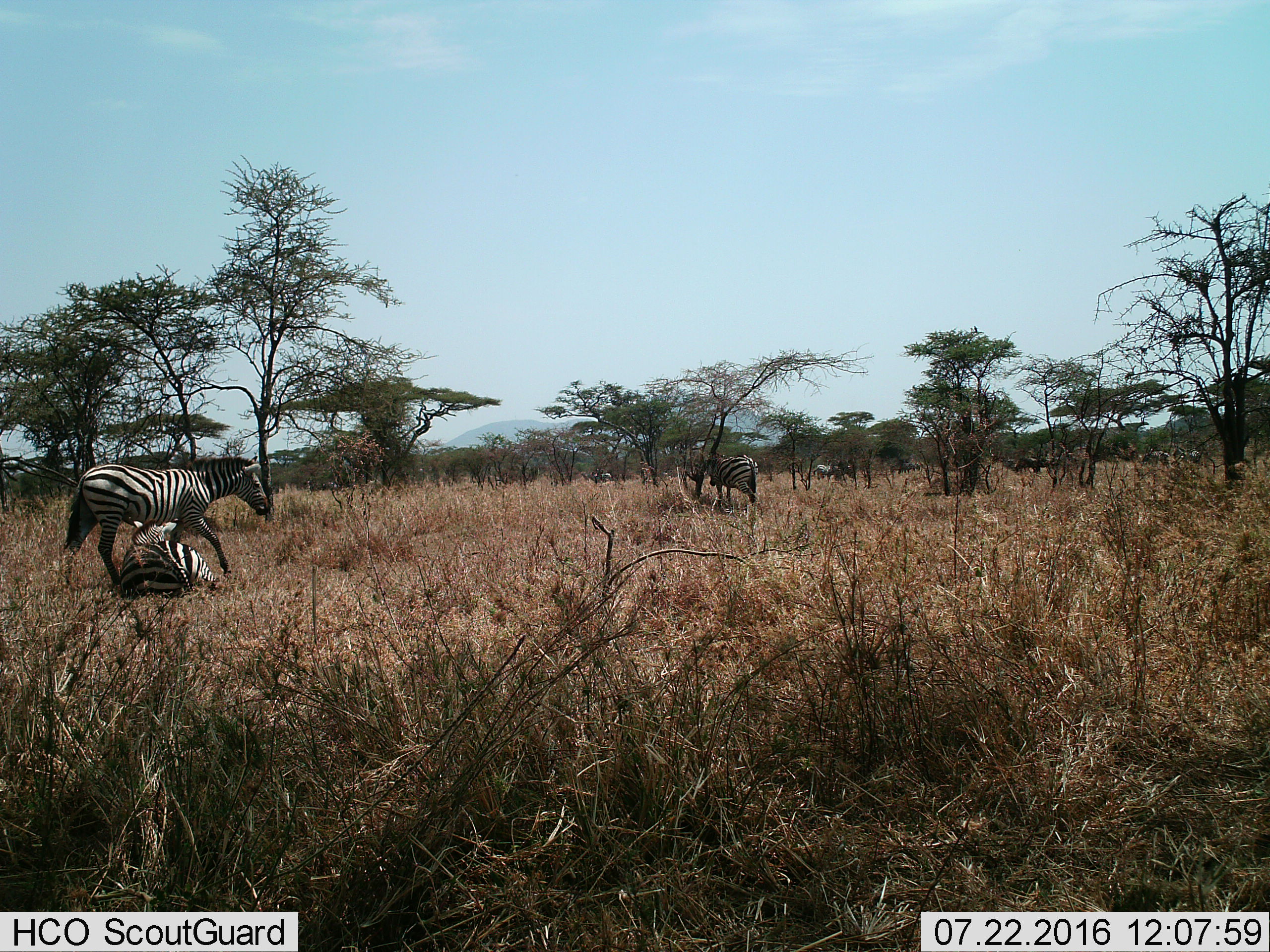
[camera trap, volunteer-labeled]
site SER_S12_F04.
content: unidentified animal